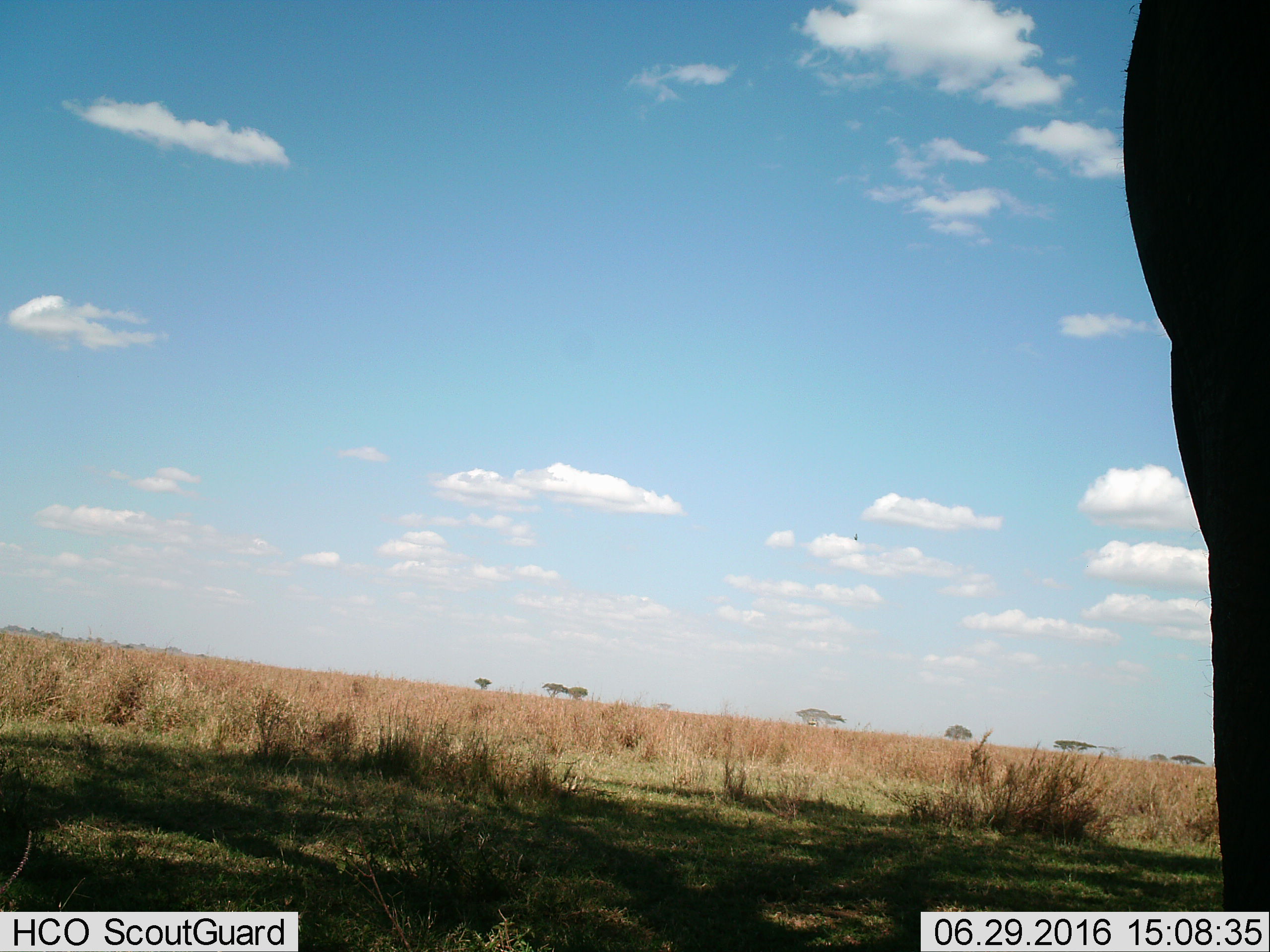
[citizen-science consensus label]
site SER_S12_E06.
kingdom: Animalia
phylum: Chordata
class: Mammalia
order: Proboscidea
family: Elephantidae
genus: Loxodonta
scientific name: Loxodonta africana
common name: african bush elephant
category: elephant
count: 1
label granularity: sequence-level